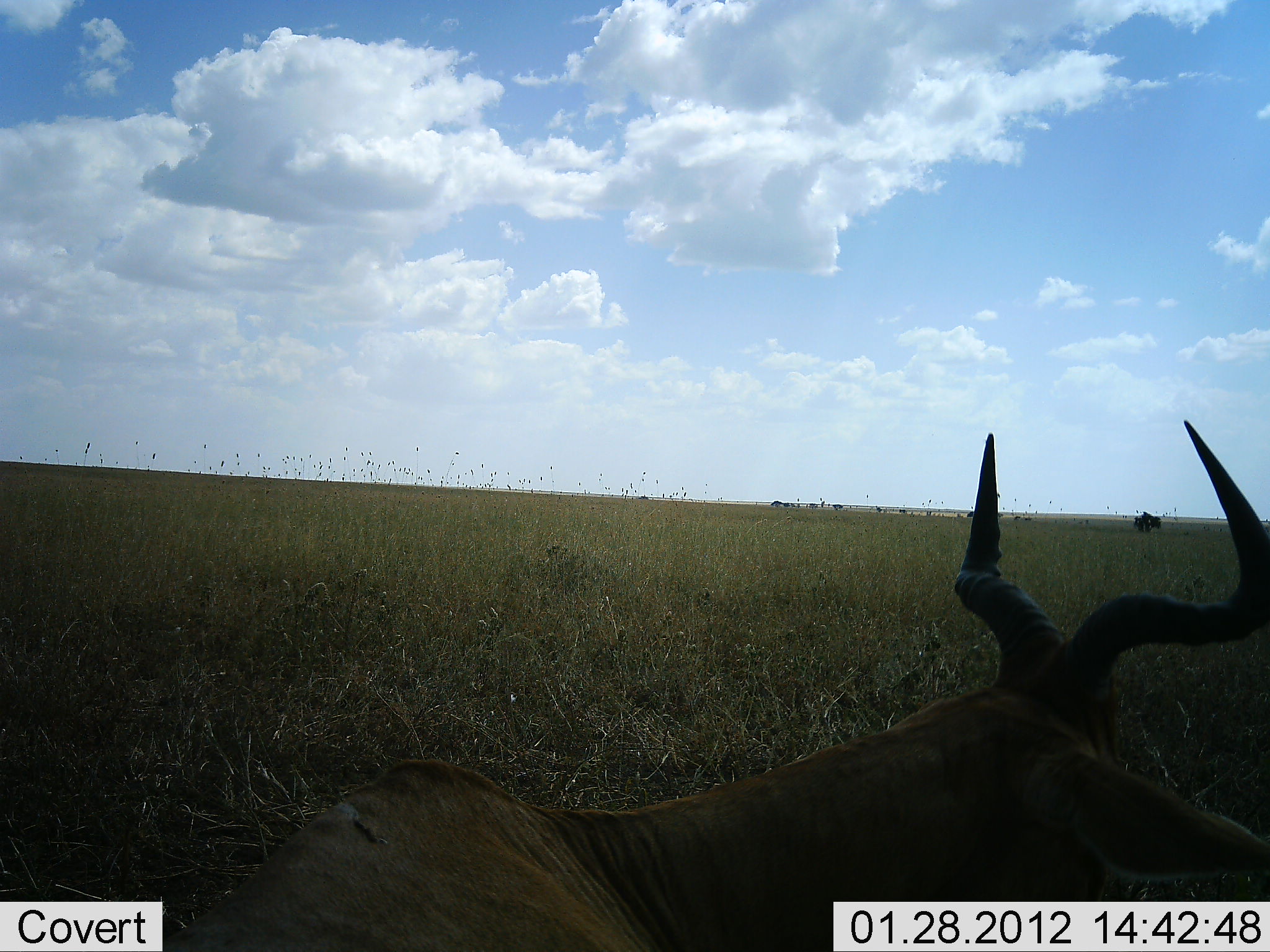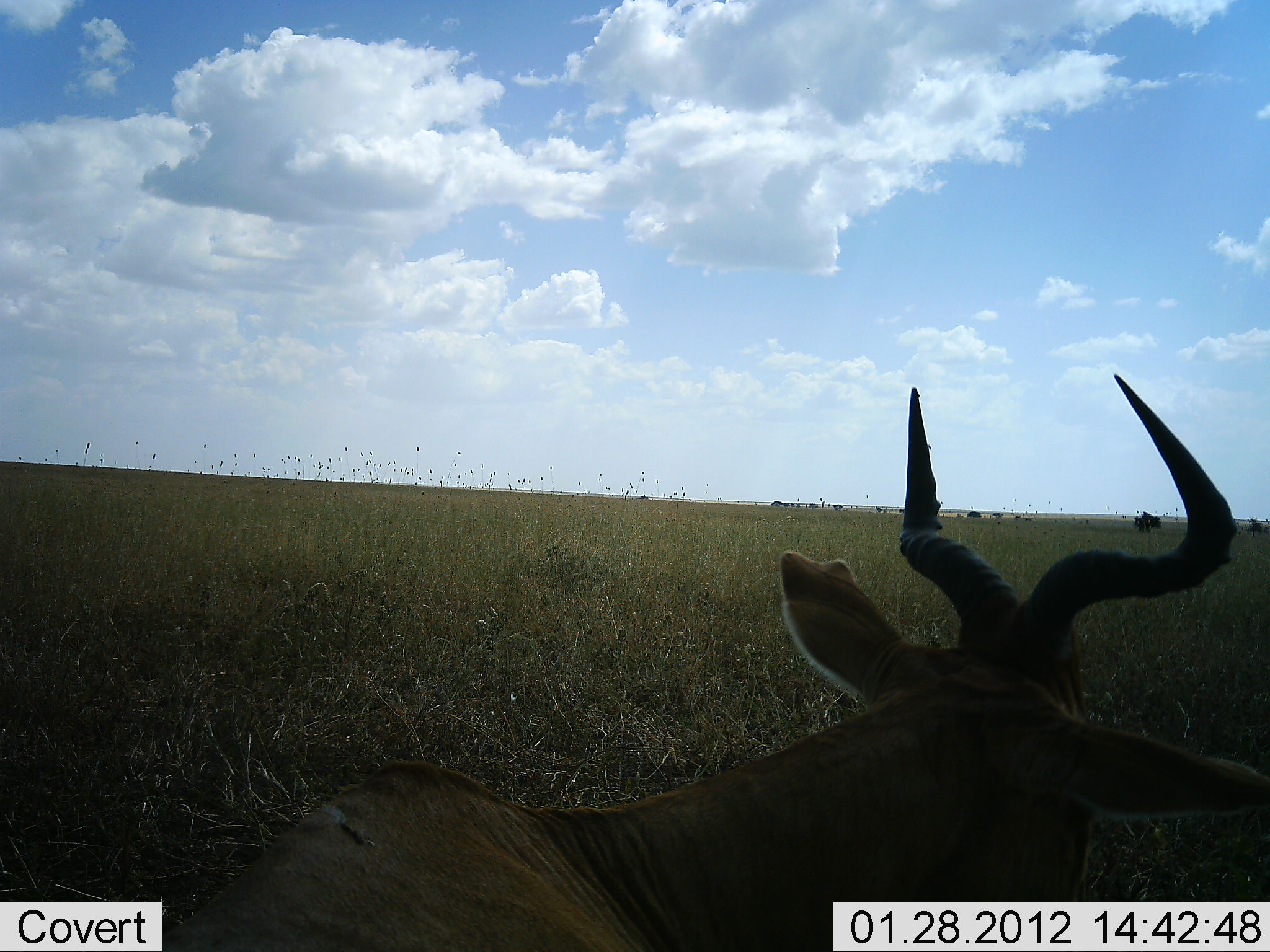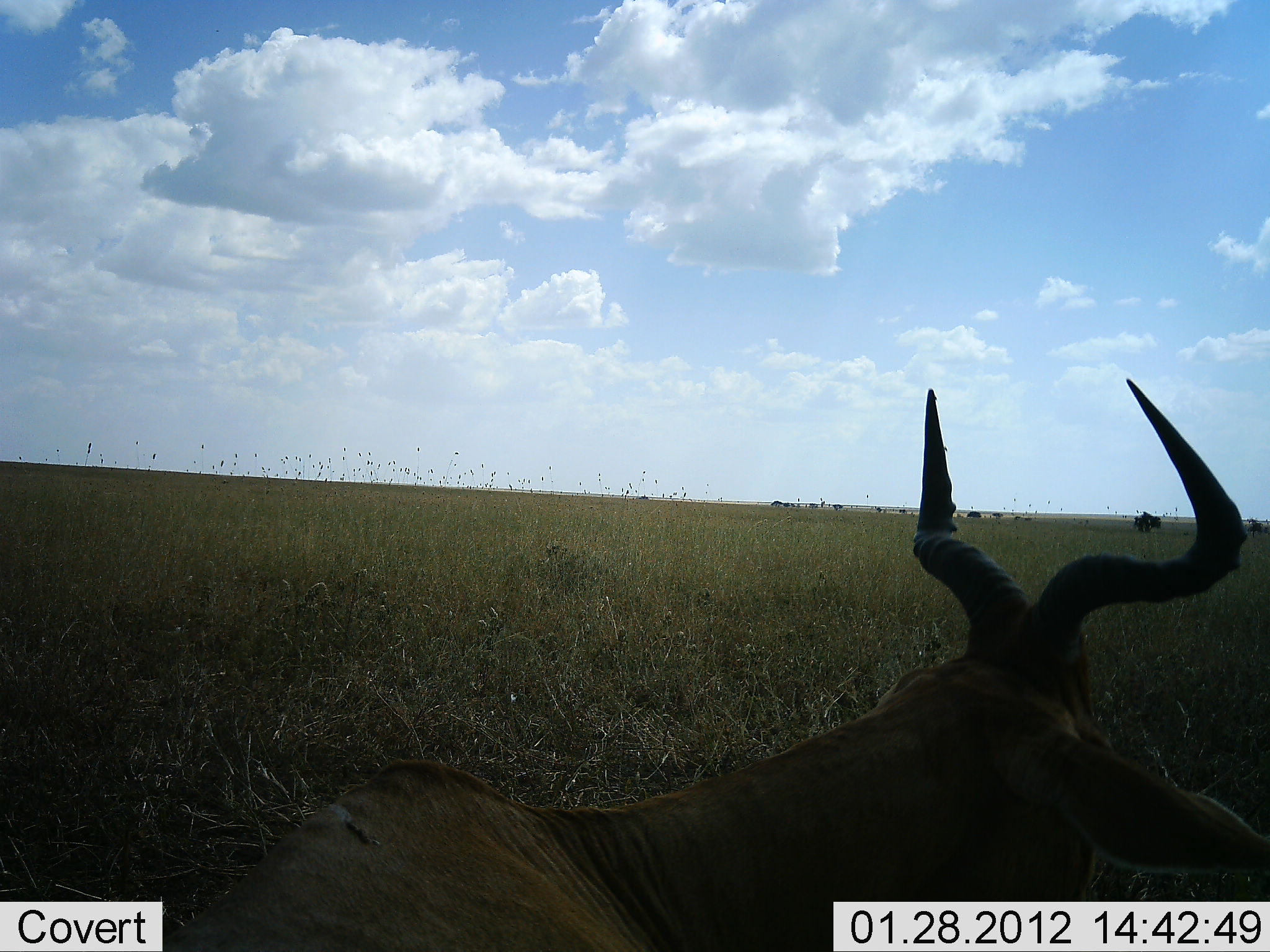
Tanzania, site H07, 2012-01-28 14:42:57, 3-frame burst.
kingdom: Animalia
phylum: Chordata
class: Mammalia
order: Artiodactyla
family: Bovidae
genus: Alcelaphus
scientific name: Alcelaphus buselaphus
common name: hartebeest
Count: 1.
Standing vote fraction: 18%.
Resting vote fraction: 73%.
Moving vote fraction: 9%.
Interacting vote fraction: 0%.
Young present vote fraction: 0%.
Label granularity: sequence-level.